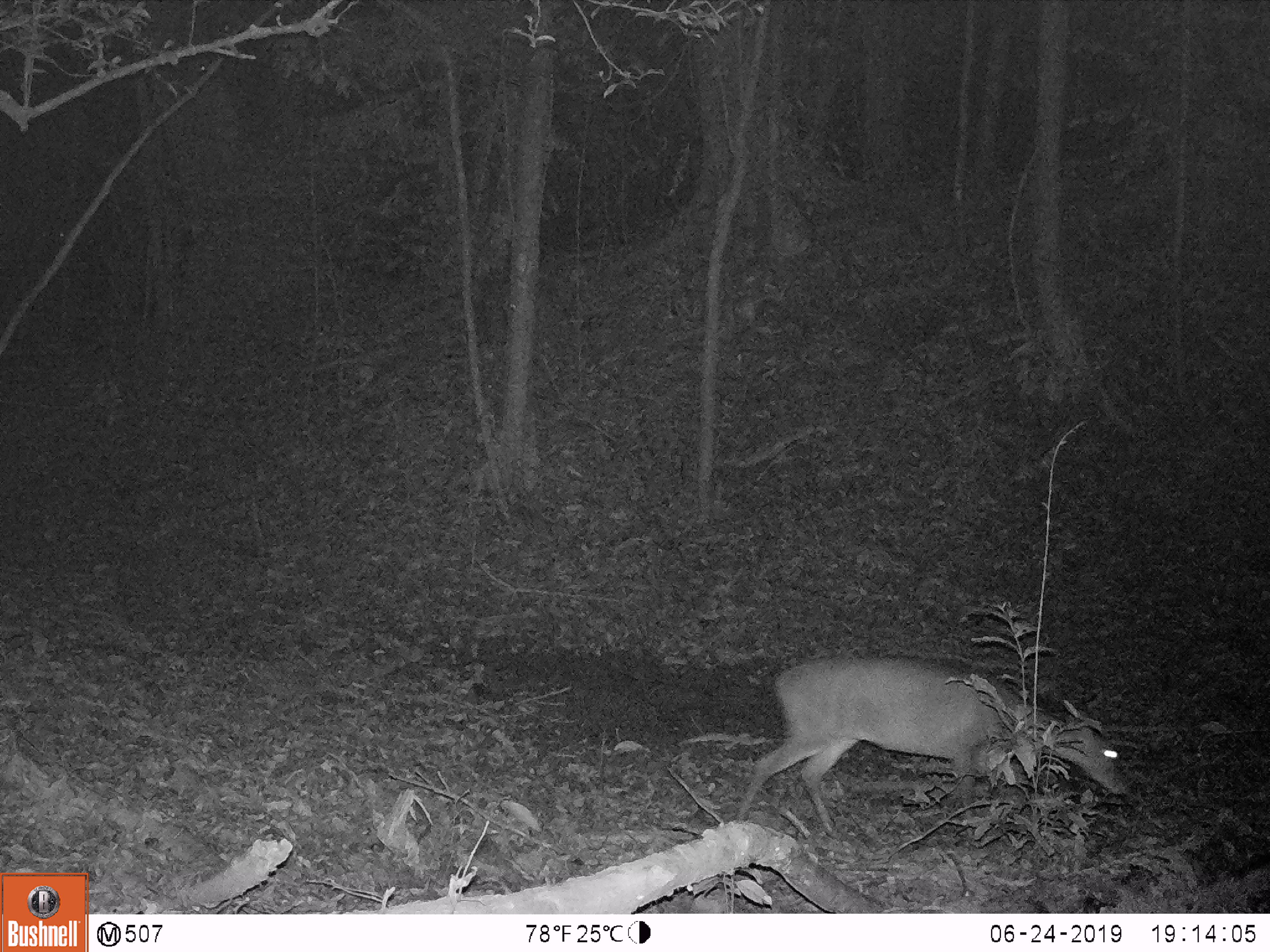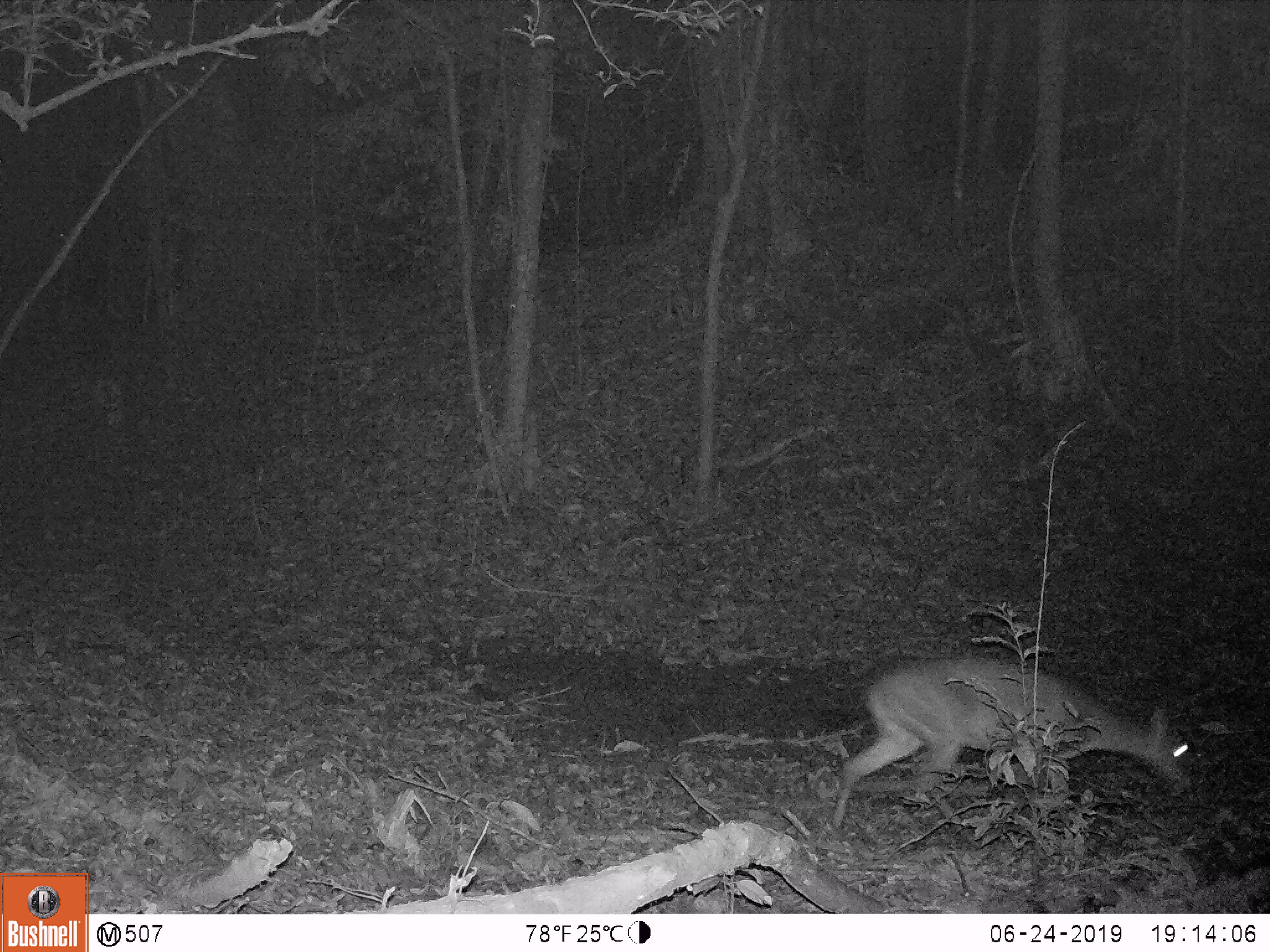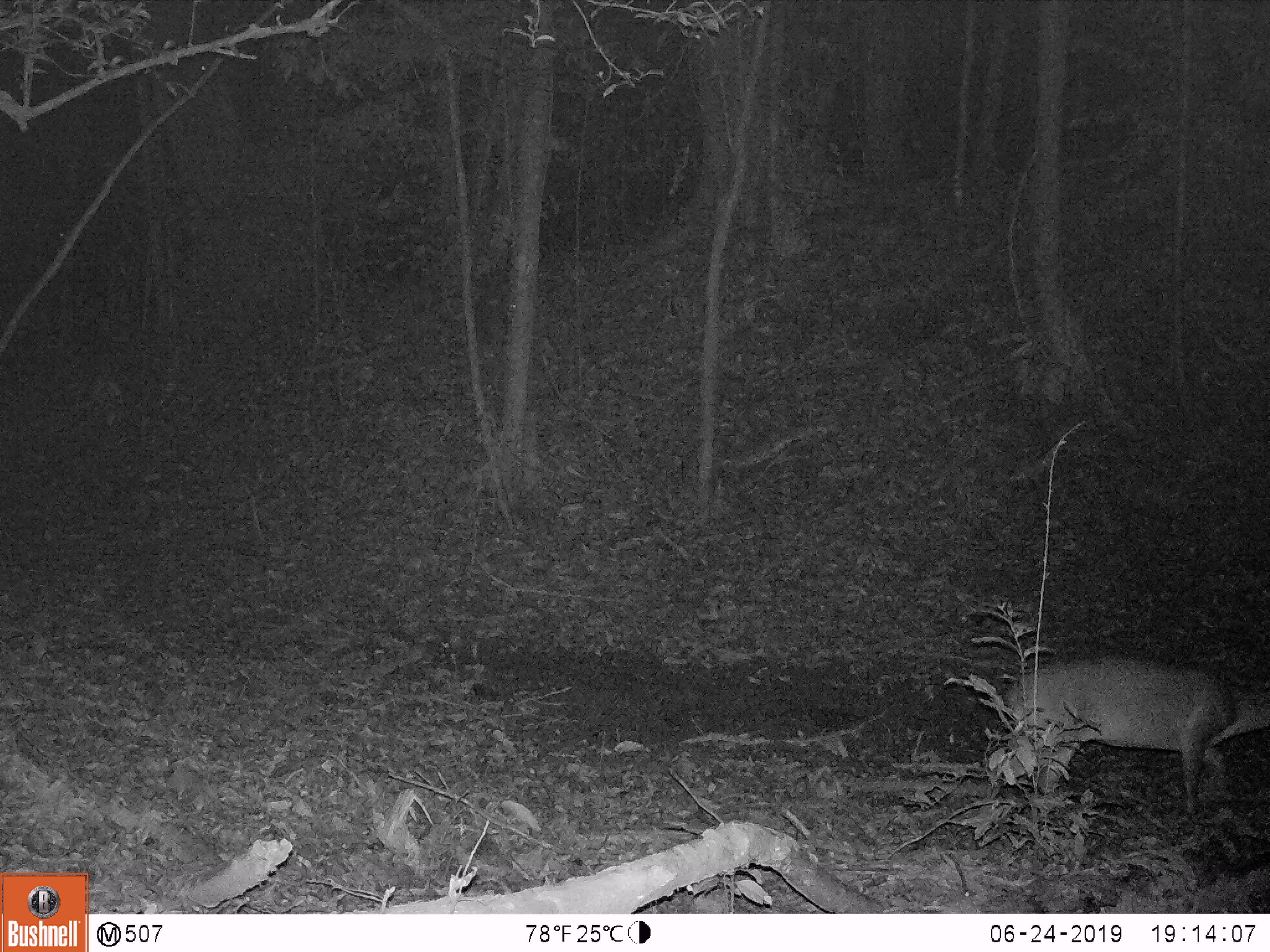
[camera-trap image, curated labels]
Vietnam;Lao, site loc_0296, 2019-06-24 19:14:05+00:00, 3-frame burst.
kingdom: Animalia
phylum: Chordata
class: Mammalia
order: Artiodactyla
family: Cervidae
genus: Muntiacus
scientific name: Muntiacus vuquangensis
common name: large-antlered muntjac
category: large antlered muntjac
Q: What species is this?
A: Large antlered muntjac (large-antlered muntjac) (Muntiacus vuquangensis).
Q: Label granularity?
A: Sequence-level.